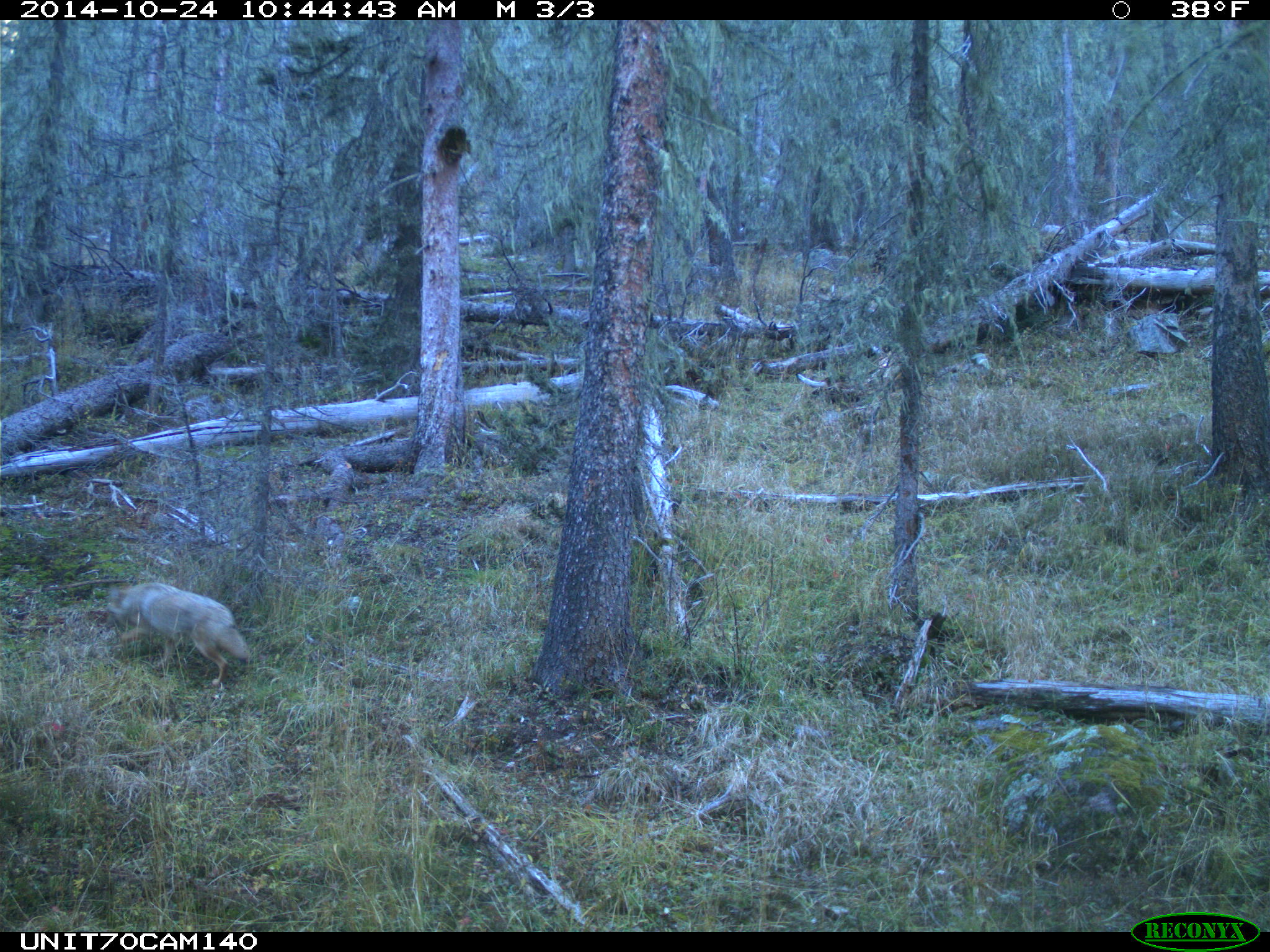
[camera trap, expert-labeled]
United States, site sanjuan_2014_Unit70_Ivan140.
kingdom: Animalia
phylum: Chordata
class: Mammalia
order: Carnivora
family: Canidae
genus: Canis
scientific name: Canis latrans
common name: coyote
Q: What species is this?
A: Canis latrans (coyote).